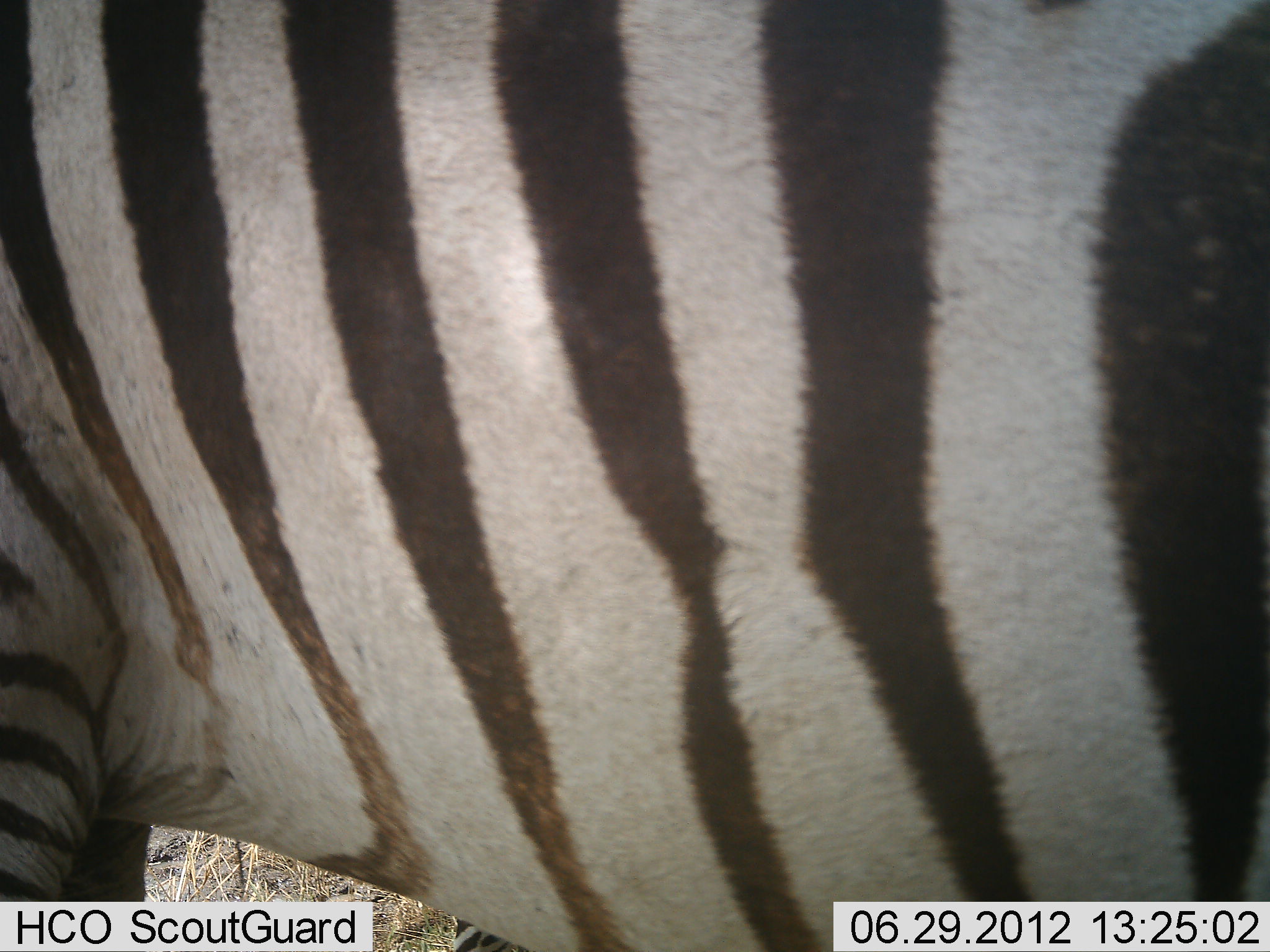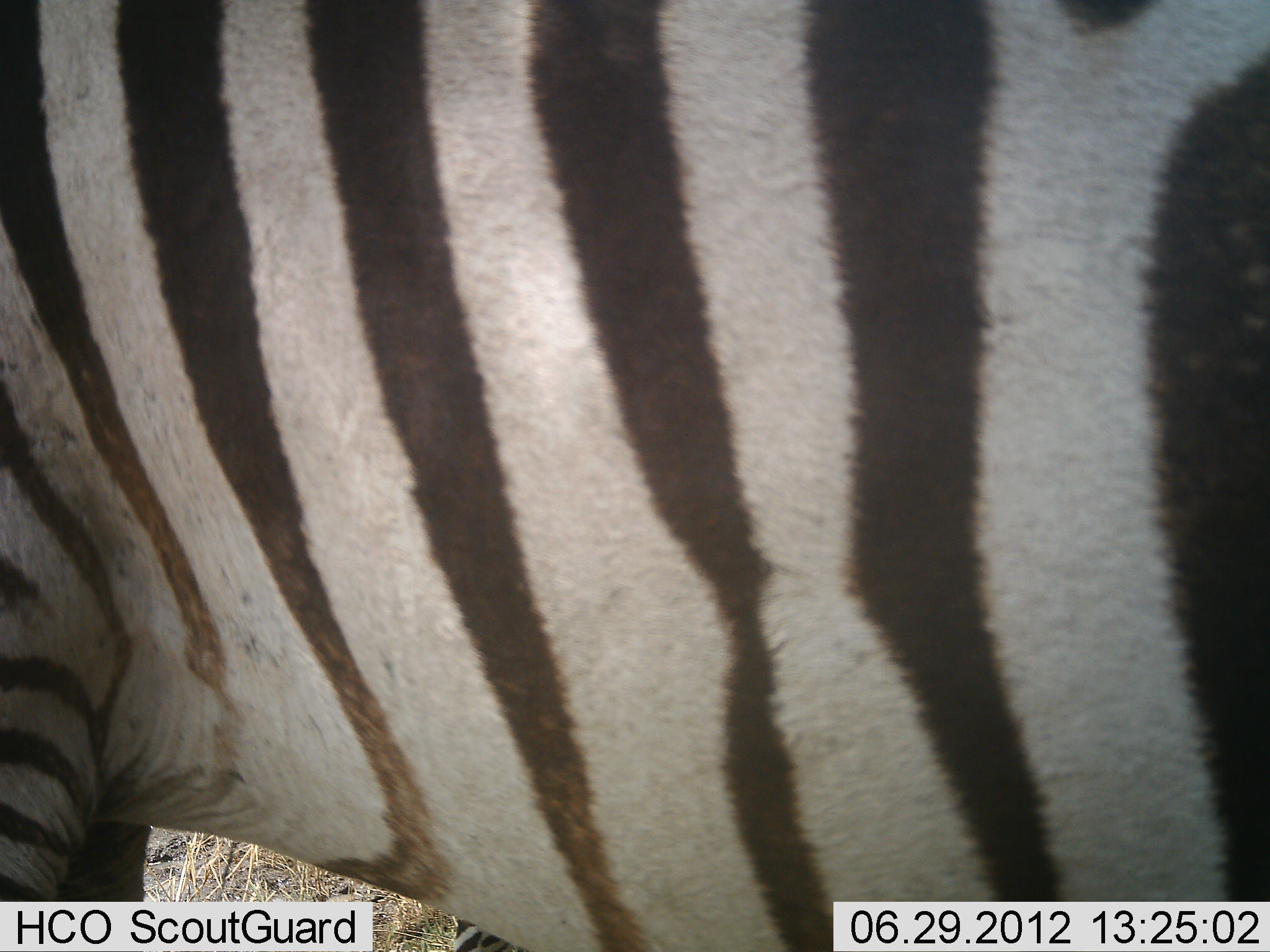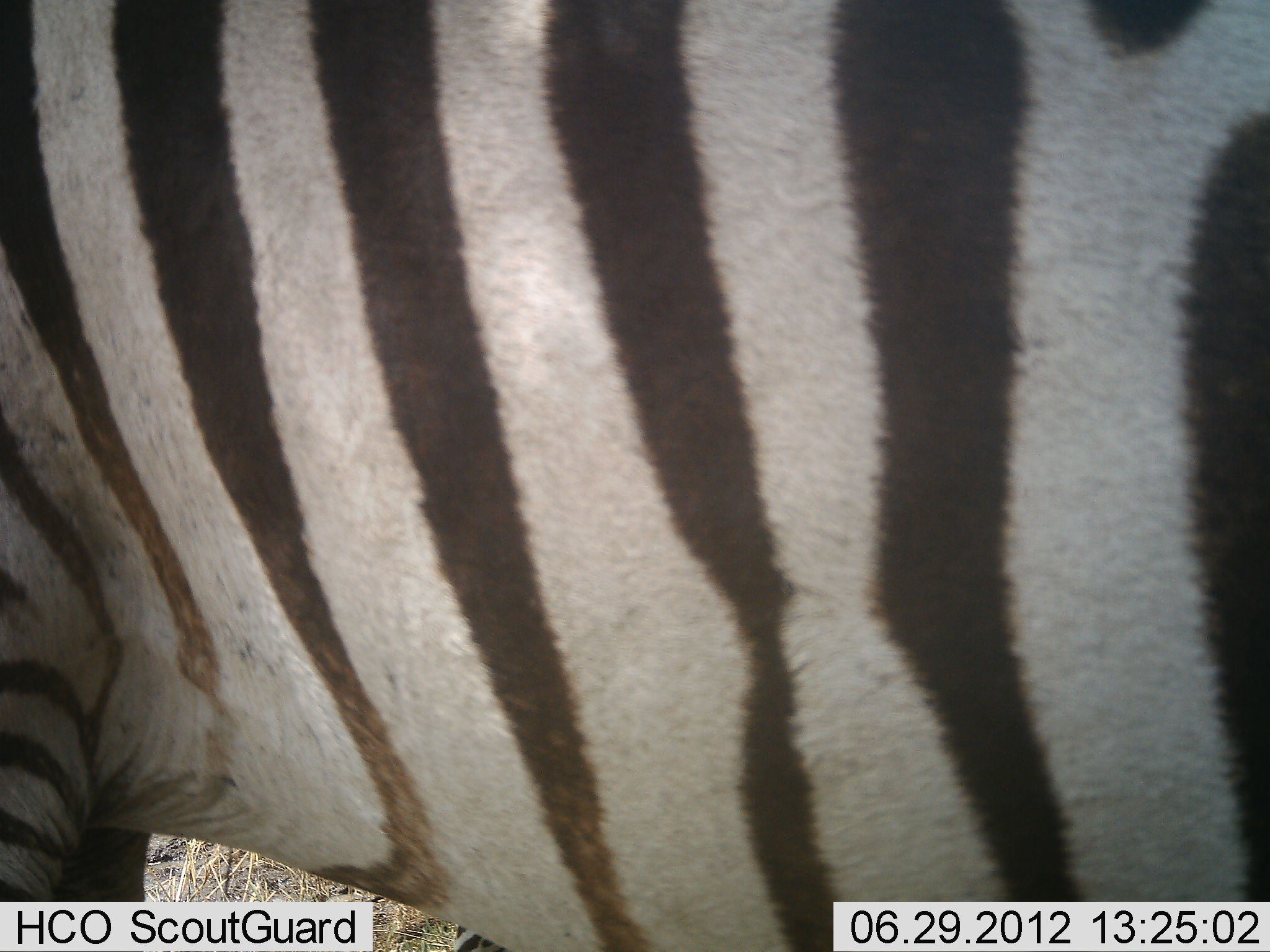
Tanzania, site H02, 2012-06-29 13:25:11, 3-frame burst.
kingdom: Animalia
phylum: Chordata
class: Mammalia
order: Perissodactyla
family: Equidae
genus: Equus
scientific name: Equus quagga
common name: plains zebra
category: zebra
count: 1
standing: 80%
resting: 0%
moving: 20%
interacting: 0%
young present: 0%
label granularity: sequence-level